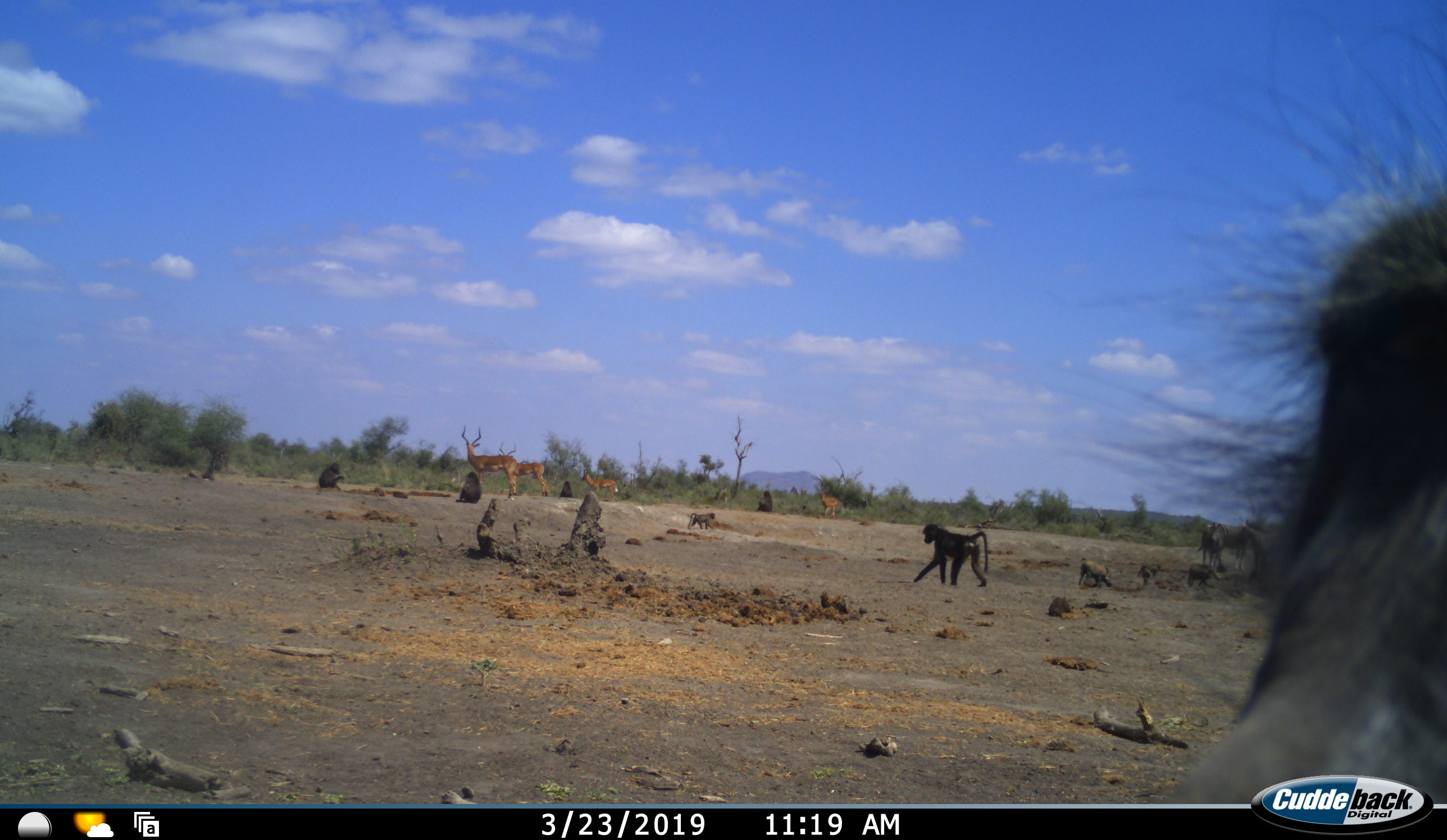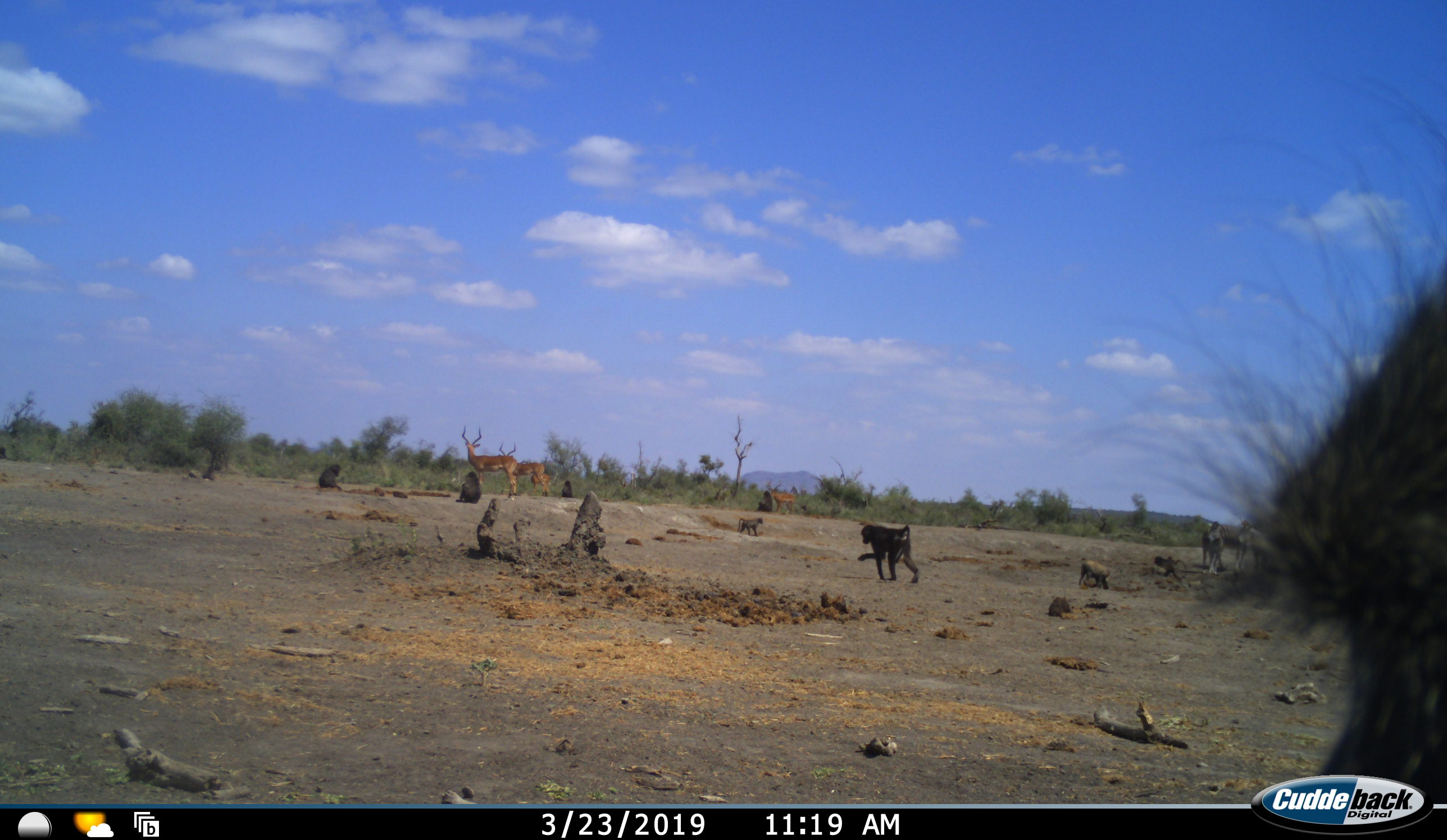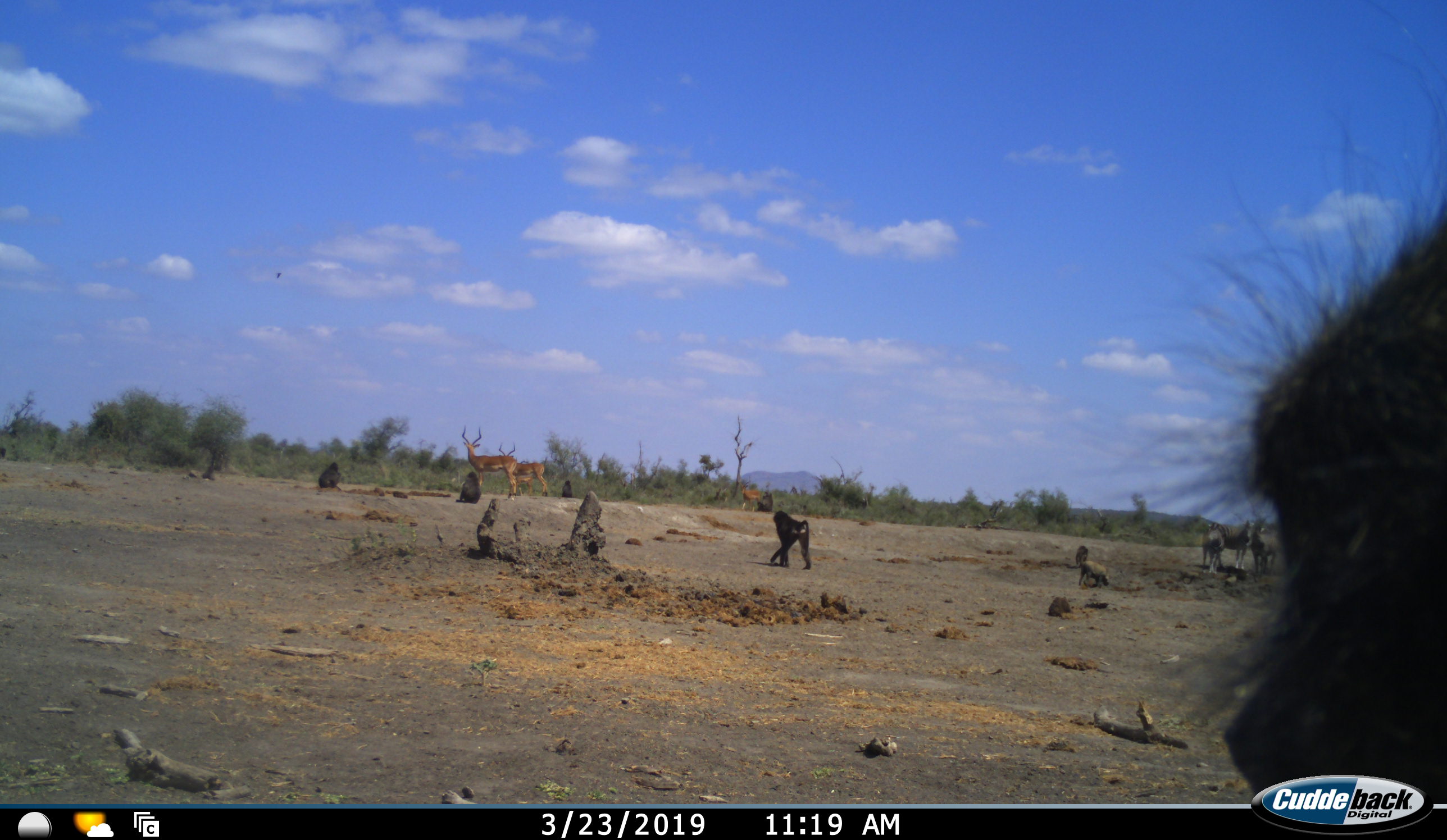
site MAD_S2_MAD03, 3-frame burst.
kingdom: Animalia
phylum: Chordata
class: Mammalia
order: Primates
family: Cercopithecidae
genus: Papio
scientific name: Papio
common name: baboon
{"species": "baboon (Papio)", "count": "7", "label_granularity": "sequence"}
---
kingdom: Animalia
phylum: Chordata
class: Mammalia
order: Artiodactyla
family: Bovidae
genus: Aepyceros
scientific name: Aepyceros melampus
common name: impala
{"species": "impala (Aepyceros melampus)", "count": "4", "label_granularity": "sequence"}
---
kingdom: Animalia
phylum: Chordata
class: Mammalia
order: Perissodactyla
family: Equidae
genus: Equus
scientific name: Equus quagga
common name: plains zebra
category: zebraplains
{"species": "zebraplains (plains zebra) (Equus quagga)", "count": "3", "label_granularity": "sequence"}